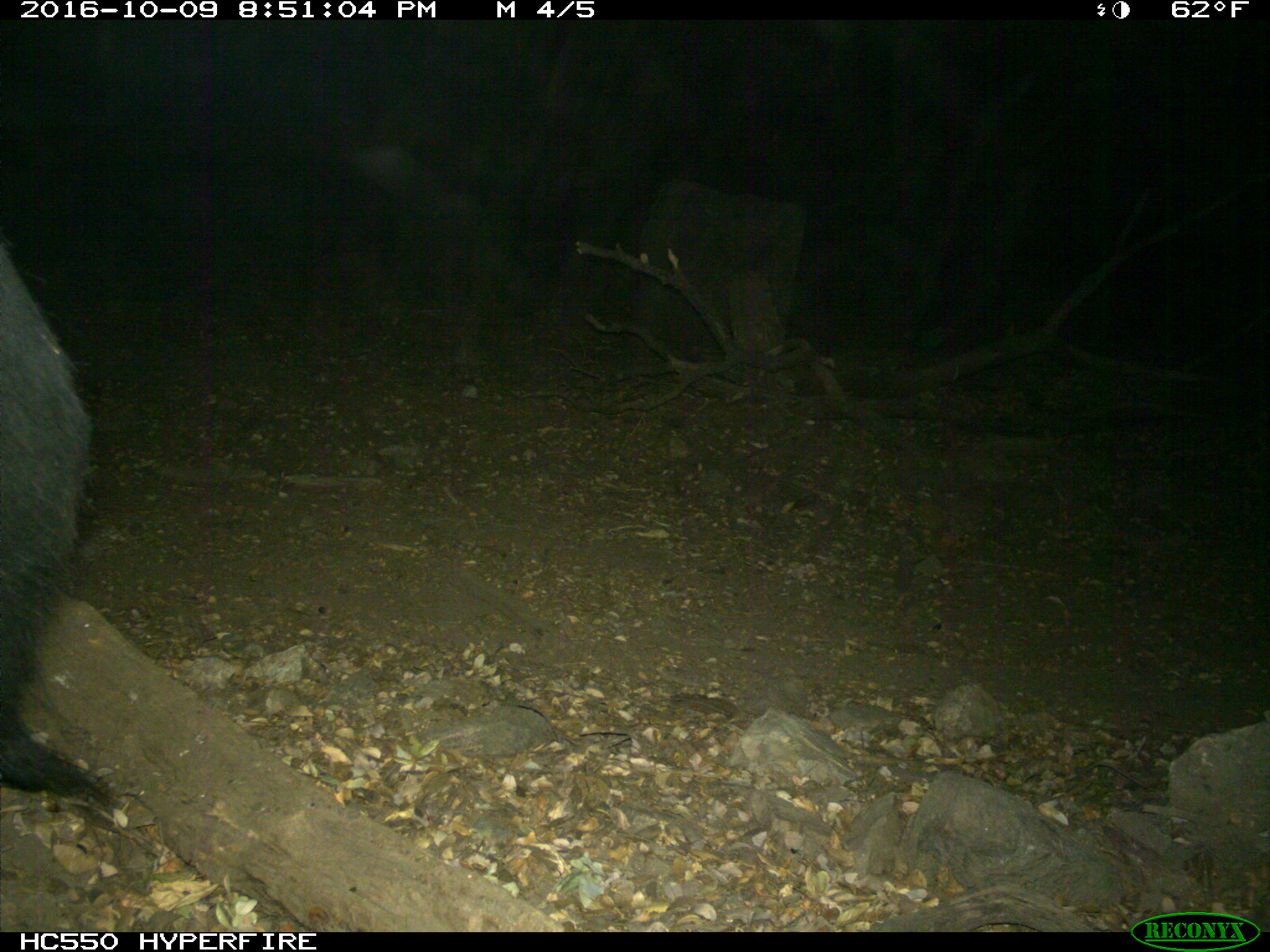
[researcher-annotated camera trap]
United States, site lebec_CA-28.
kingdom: Animalia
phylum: Chordata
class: Mammalia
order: Artiodactyla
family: Suidae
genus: Sus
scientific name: Sus scrofa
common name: wild boar